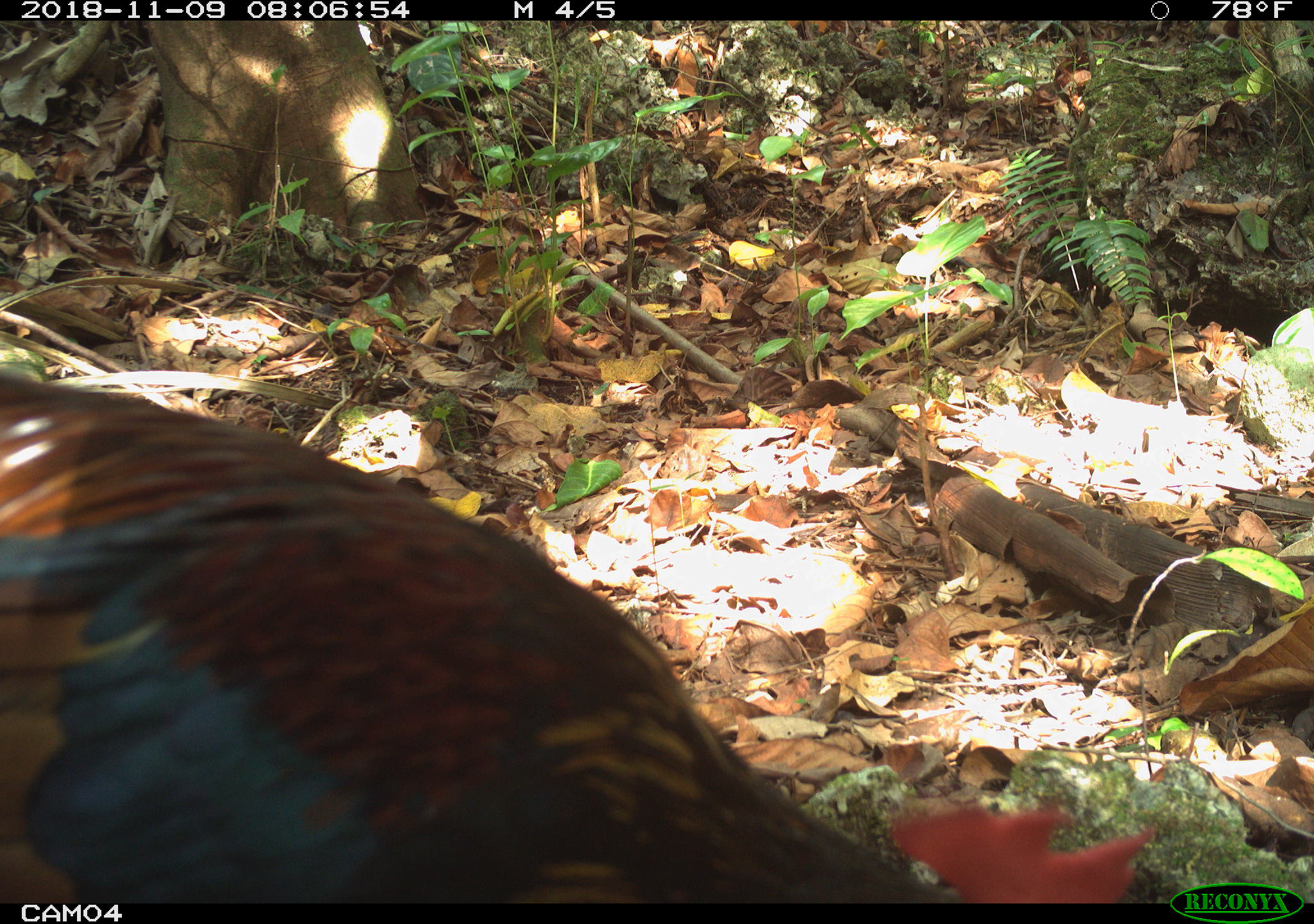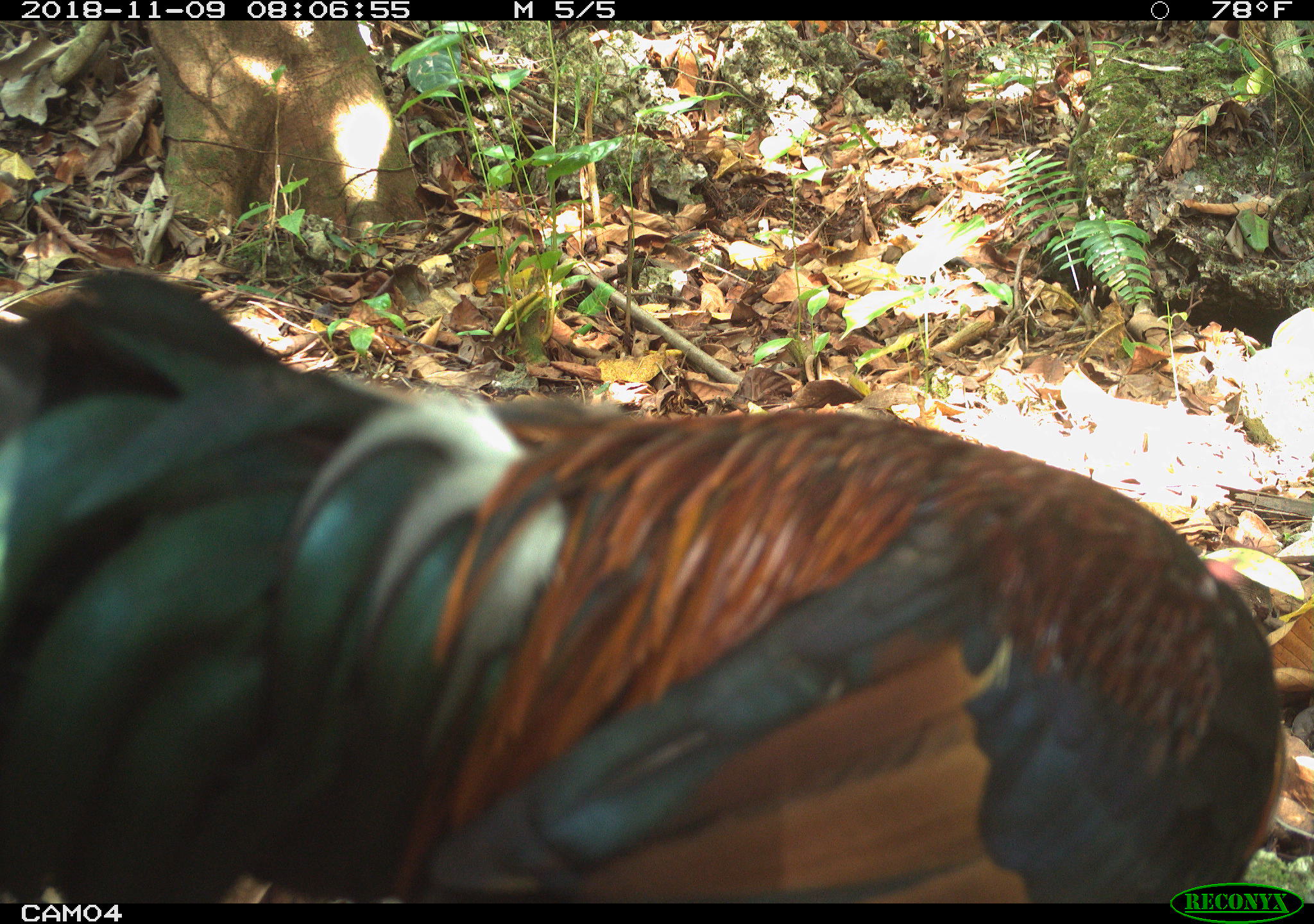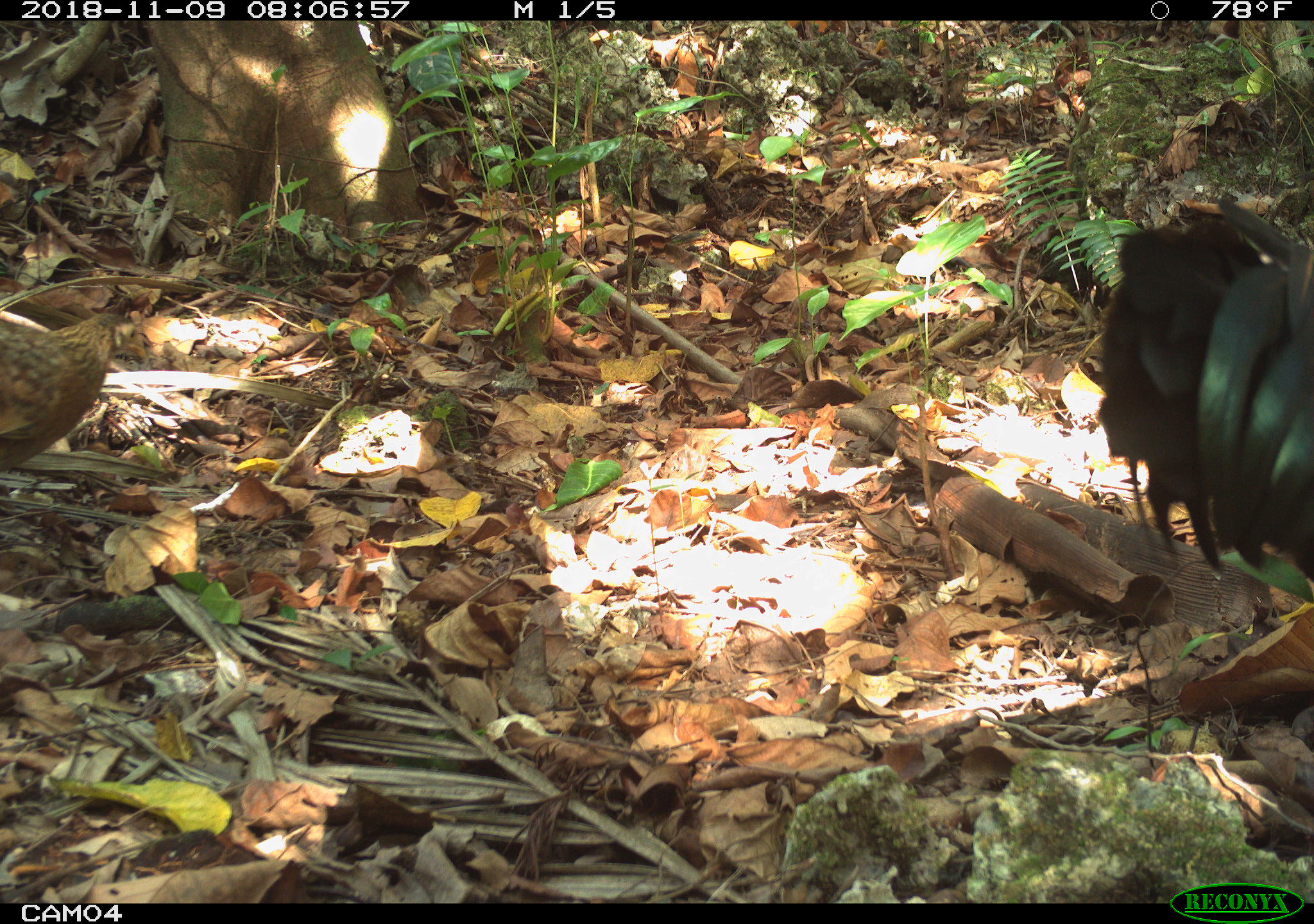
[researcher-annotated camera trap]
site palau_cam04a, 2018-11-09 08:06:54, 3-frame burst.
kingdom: Animalia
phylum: Chordata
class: Aves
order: Galliformes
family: Phasianidae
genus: Gallus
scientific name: Gallus gallus domesticus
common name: rooster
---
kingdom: Animalia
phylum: Chordata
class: Aves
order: Galliformes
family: Phasianidae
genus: Gallus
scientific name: Gallus gallus domesticus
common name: domestic chicken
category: chicken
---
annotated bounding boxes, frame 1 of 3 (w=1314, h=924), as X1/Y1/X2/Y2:
rooster: 0/359/1143/897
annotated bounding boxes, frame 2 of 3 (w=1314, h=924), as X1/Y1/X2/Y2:
rooster: 0/252/1314/903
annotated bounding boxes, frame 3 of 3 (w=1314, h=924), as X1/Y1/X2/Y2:
chicken: 1/298/118/484
rooster: 1096/196/1314/594